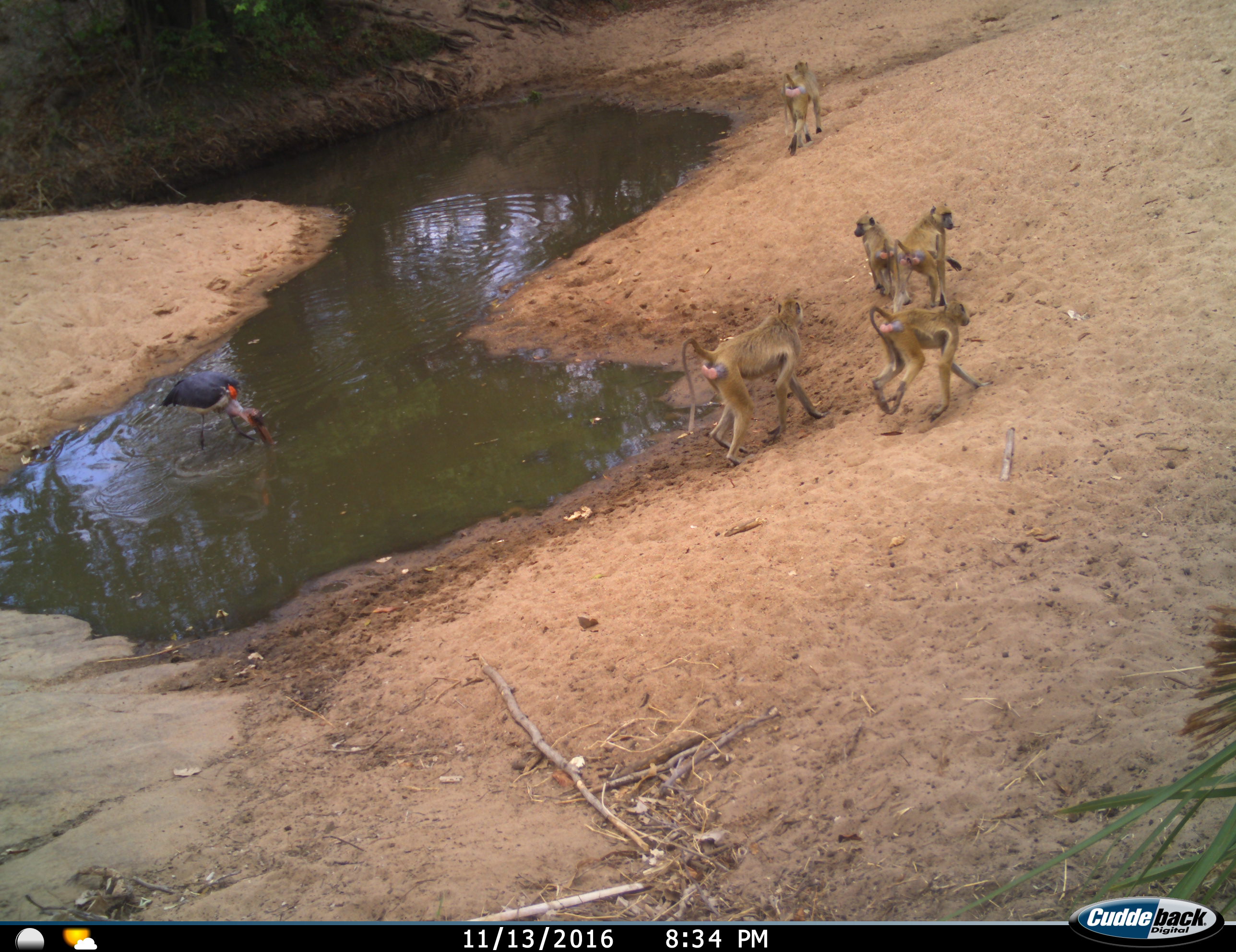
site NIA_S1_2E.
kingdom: Animalia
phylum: Chordata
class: Mammalia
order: Primates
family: Cercopithecidae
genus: Papio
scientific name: Papio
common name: baboon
Baboon (Papio), count 5. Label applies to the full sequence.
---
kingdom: Animalia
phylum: Chordata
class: Aves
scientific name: Aves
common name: bird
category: birdother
Birdother (bird) (Aves), count 1. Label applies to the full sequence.